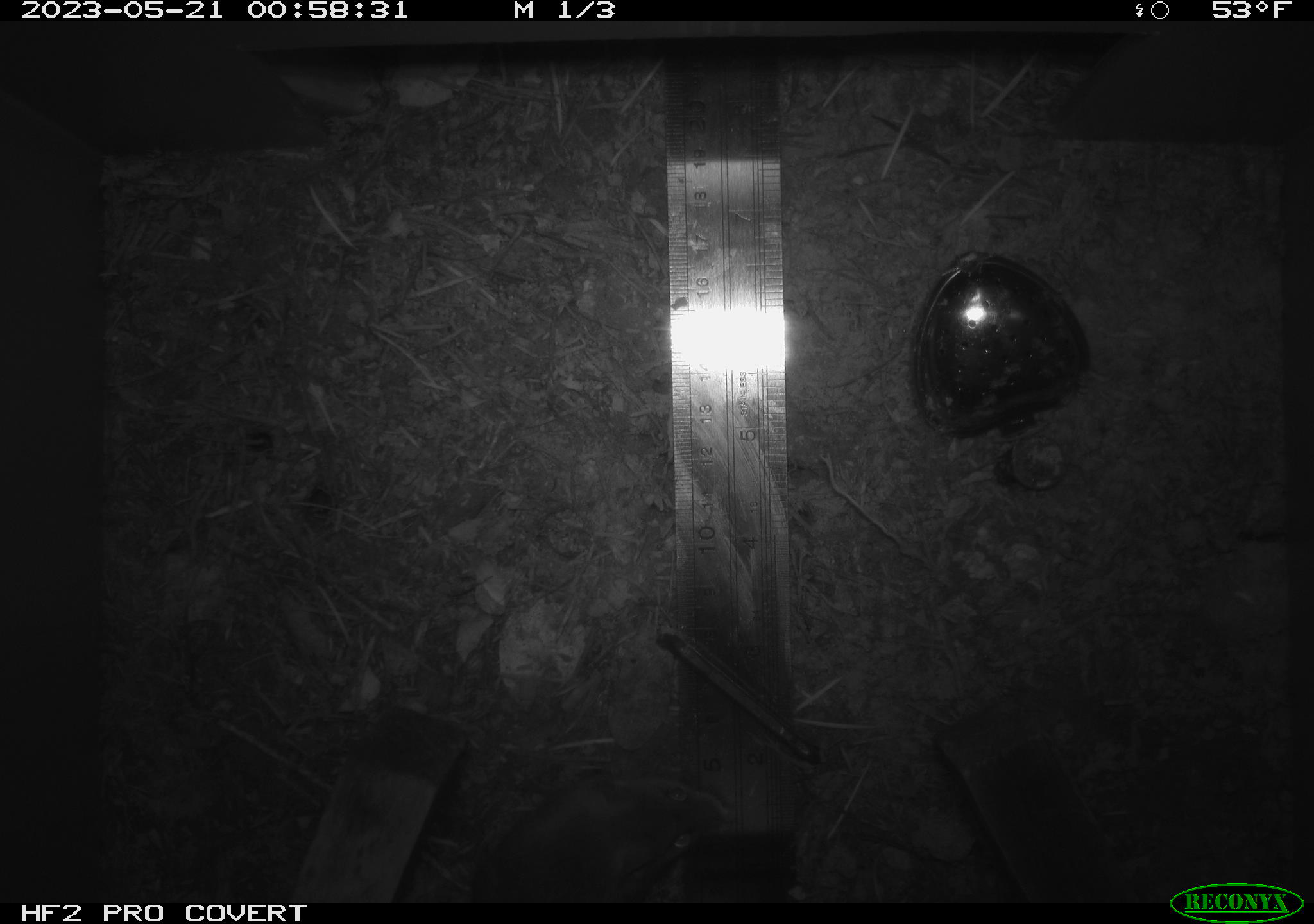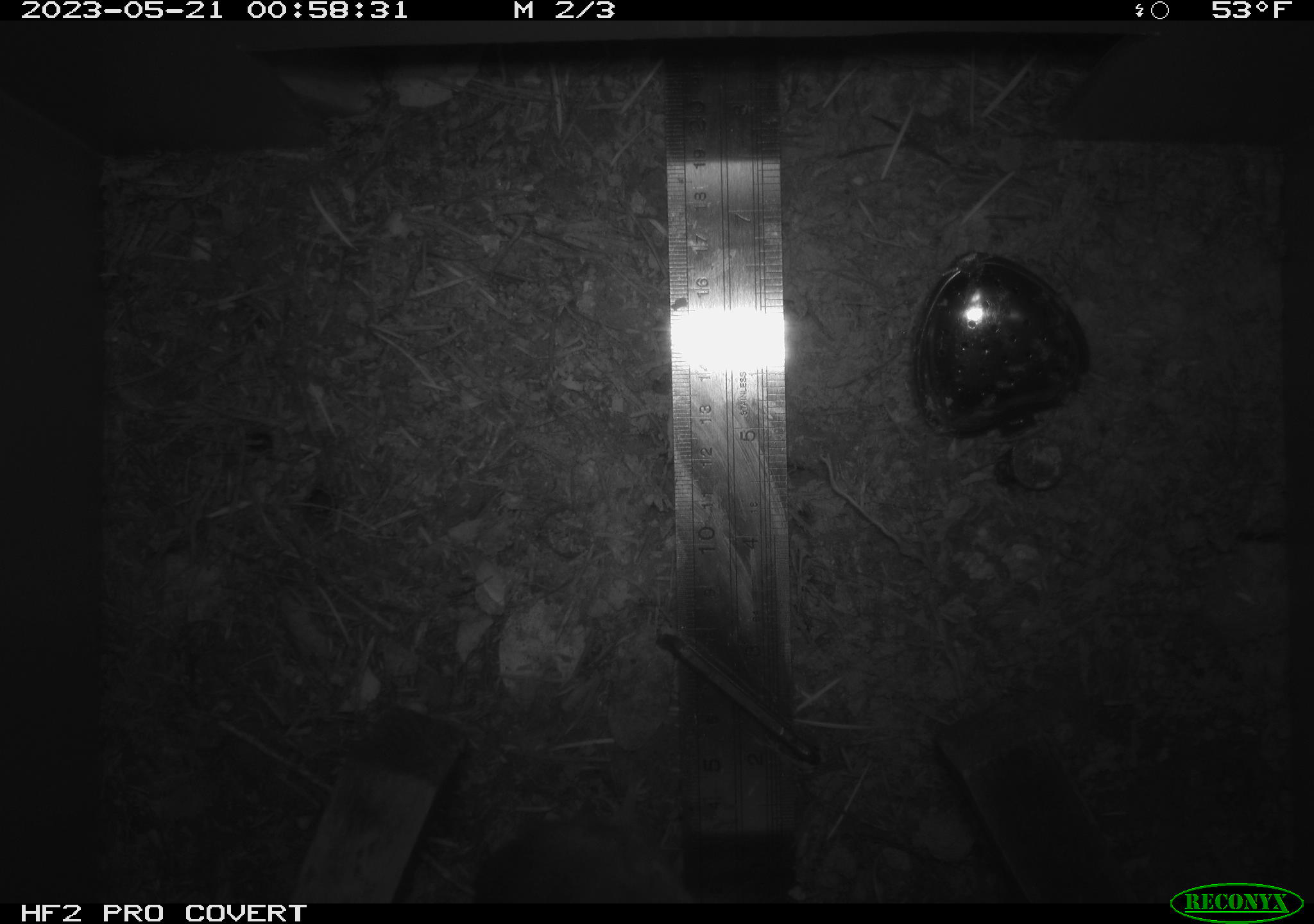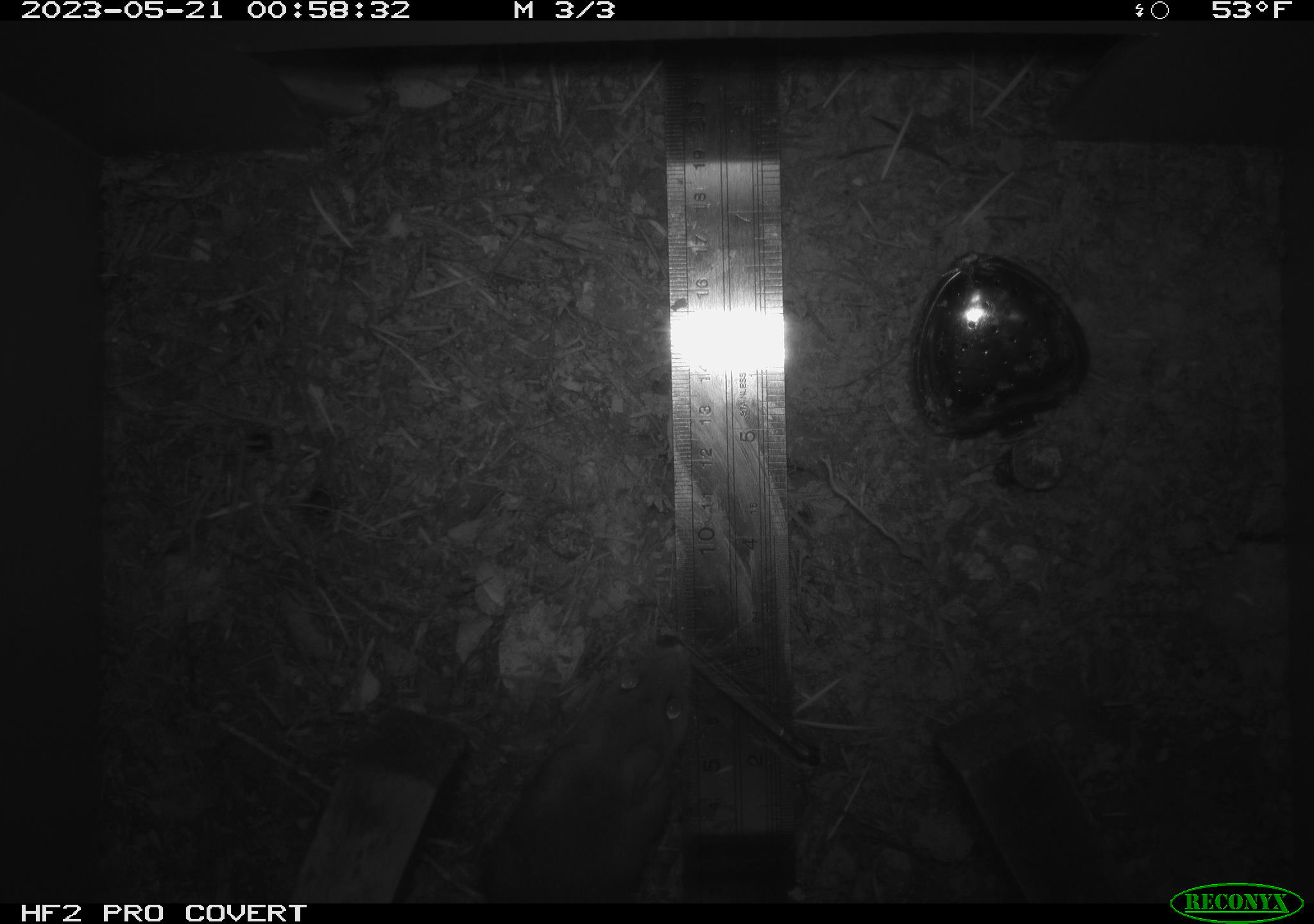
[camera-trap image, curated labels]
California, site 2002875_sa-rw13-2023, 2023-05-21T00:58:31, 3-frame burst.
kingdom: Animalia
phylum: Chordata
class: Mammalia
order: Rodentia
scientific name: Rodentia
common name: mouse species